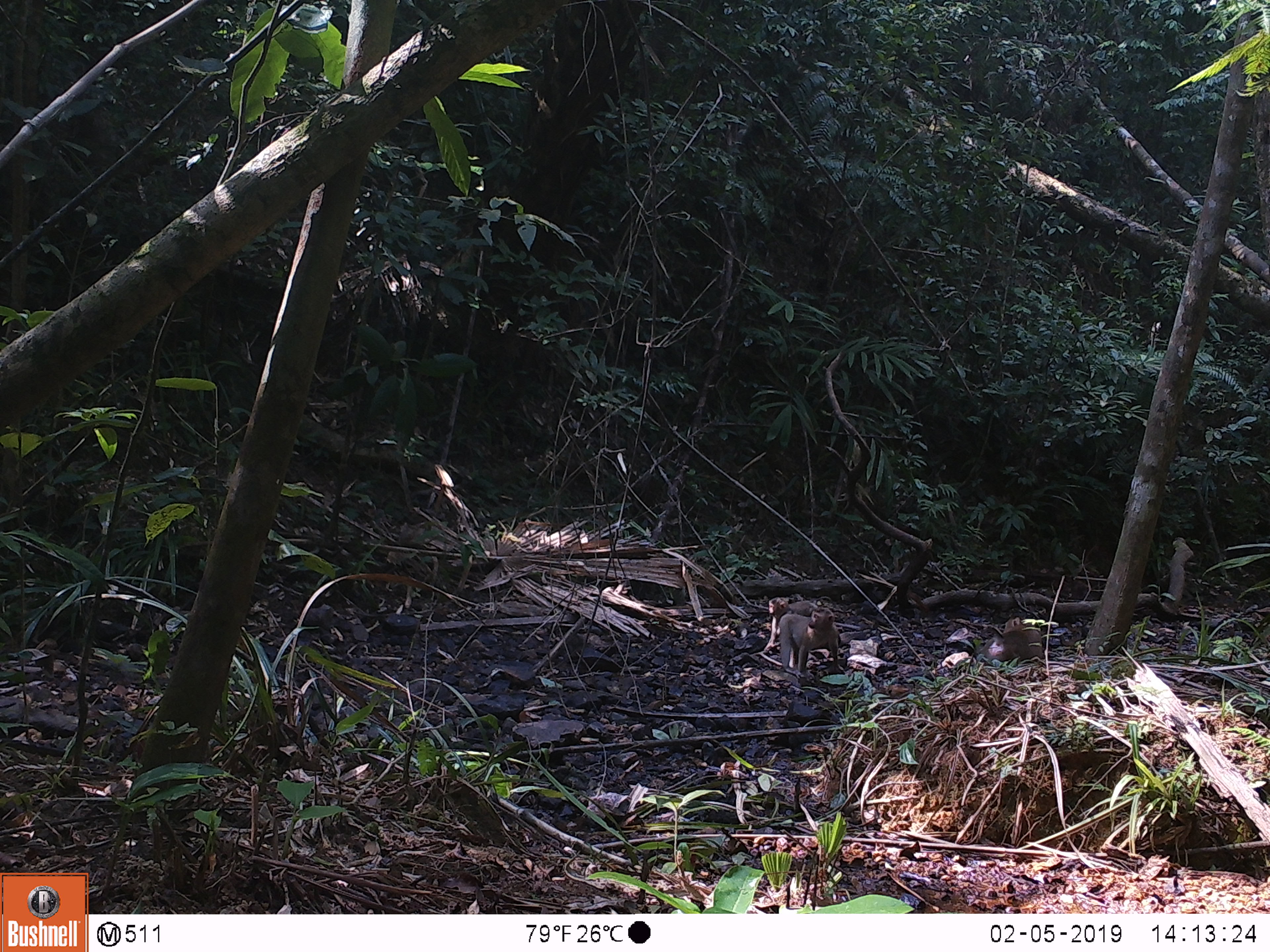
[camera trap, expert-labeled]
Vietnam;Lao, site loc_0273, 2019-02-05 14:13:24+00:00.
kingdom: Animalia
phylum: Chordata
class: Mammalia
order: Primates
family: Cercopithecidae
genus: Macaca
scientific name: Macaca nemestrina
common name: pig-tailed macaque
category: pig tailed macaque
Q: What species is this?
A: Pig tailed macaque (pig-tailed macaque) (Macaca nemestrina).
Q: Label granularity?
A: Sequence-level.